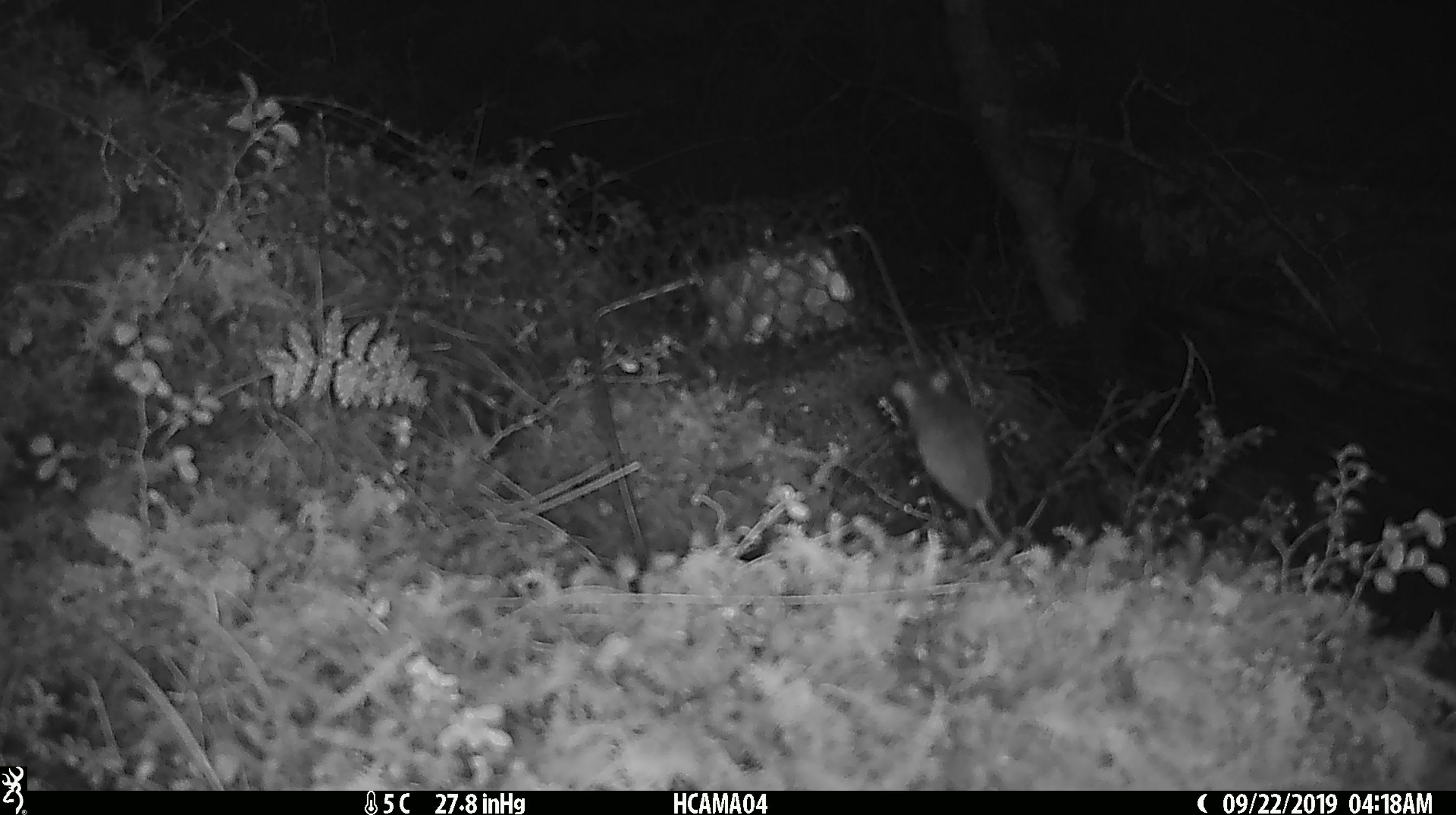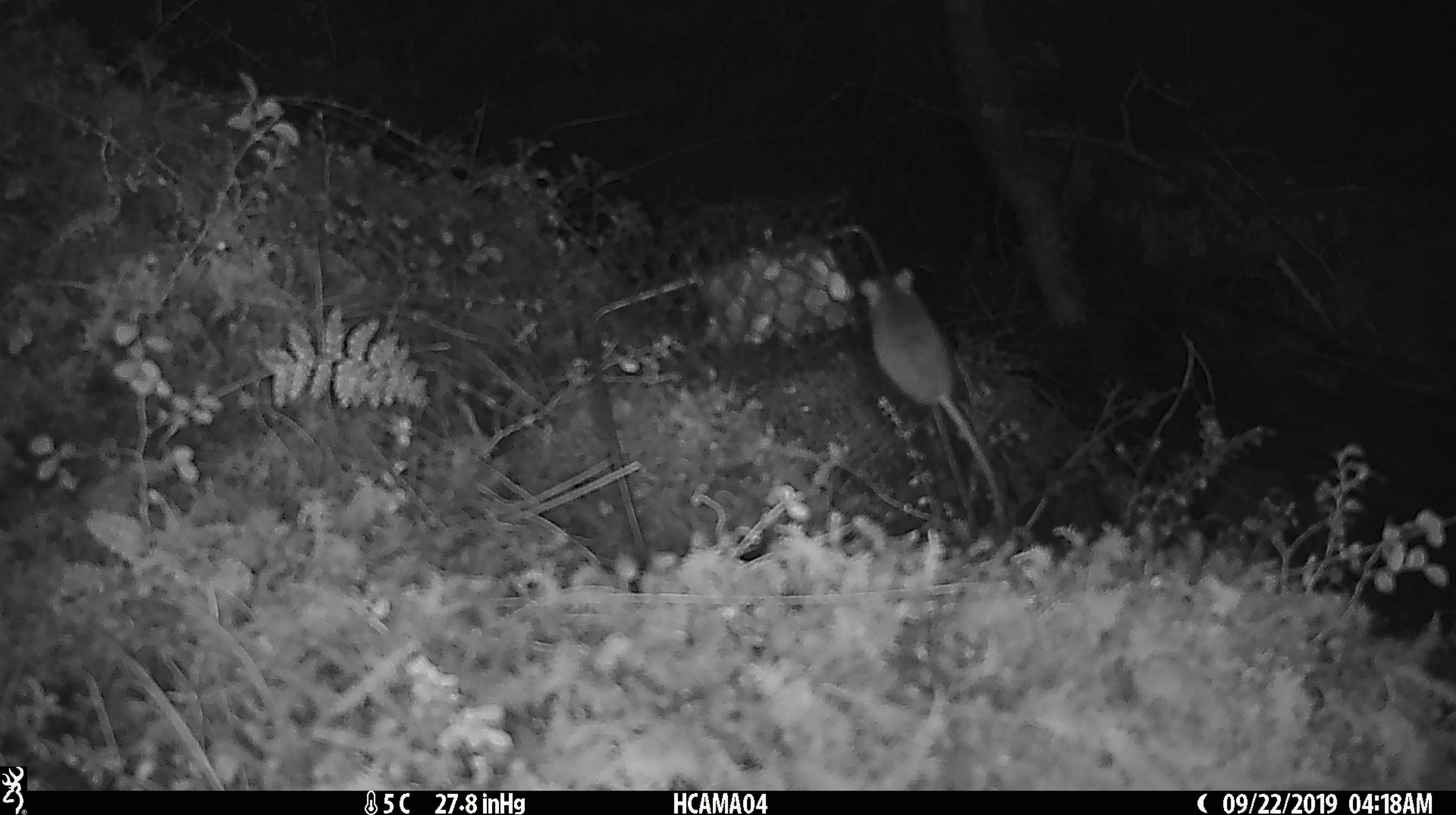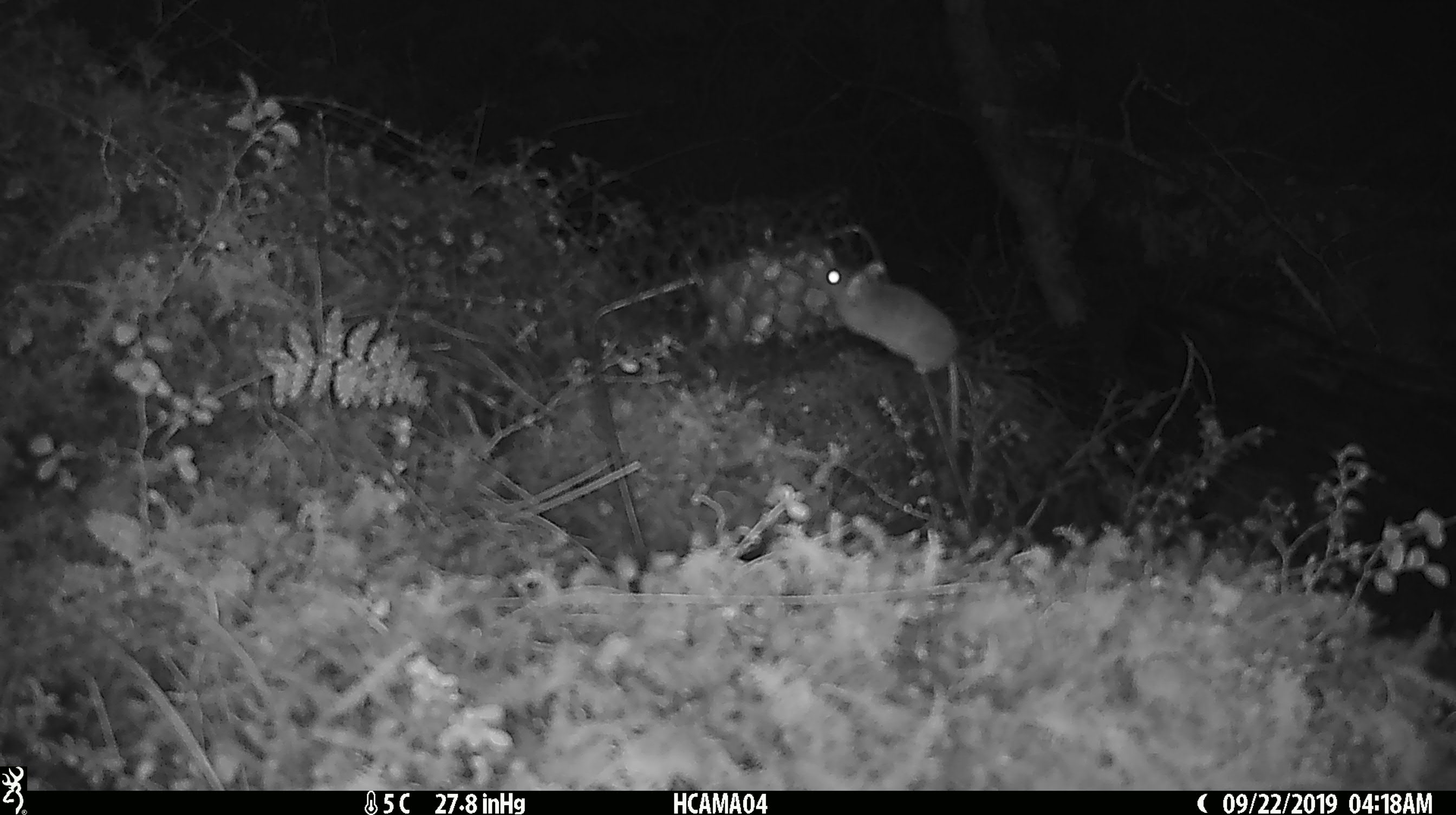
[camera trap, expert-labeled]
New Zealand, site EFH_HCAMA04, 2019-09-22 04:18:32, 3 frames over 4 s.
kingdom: Animalia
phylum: Chordata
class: Mammalia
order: Rodentia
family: Muridae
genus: Mus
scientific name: Mus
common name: mouse